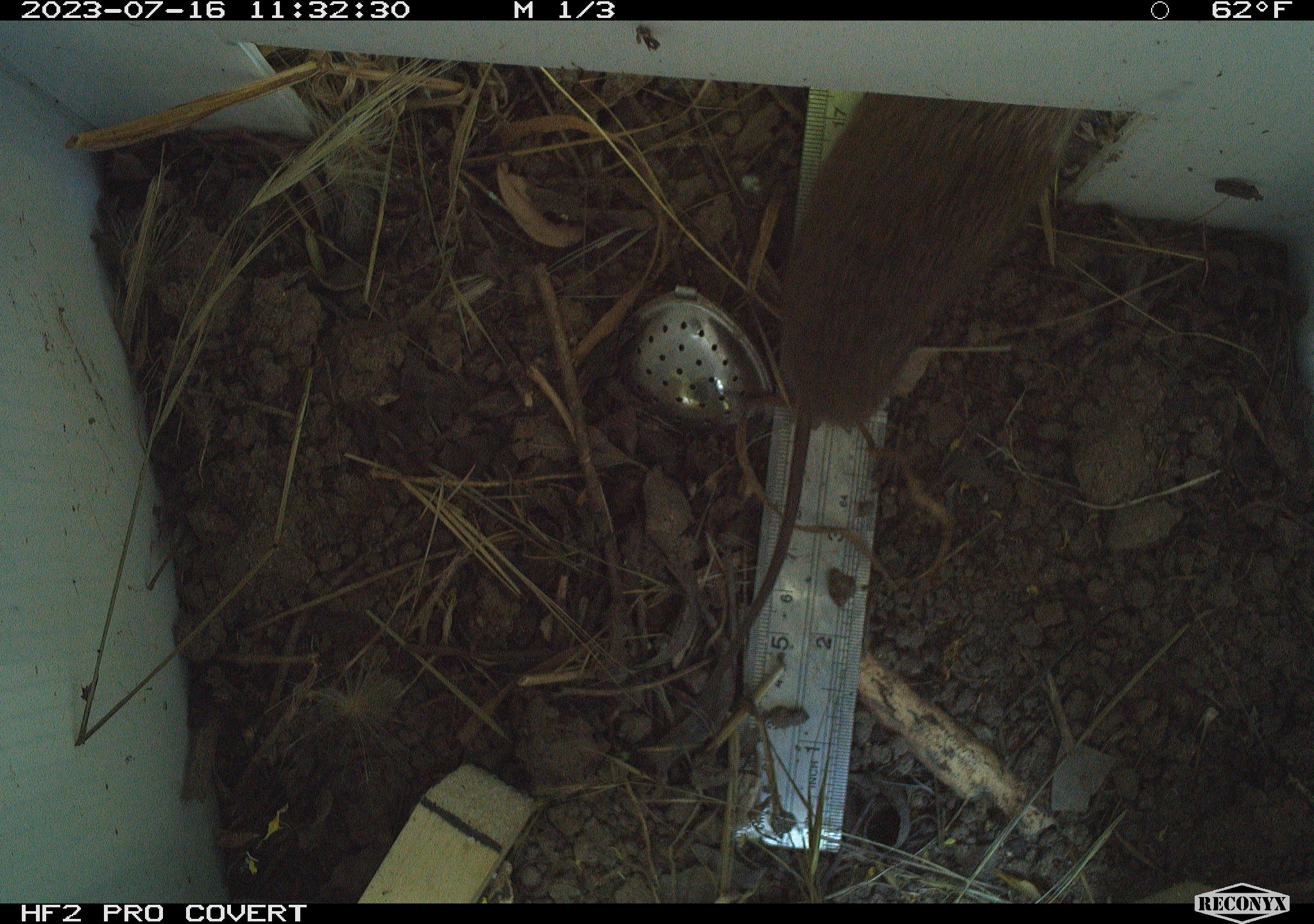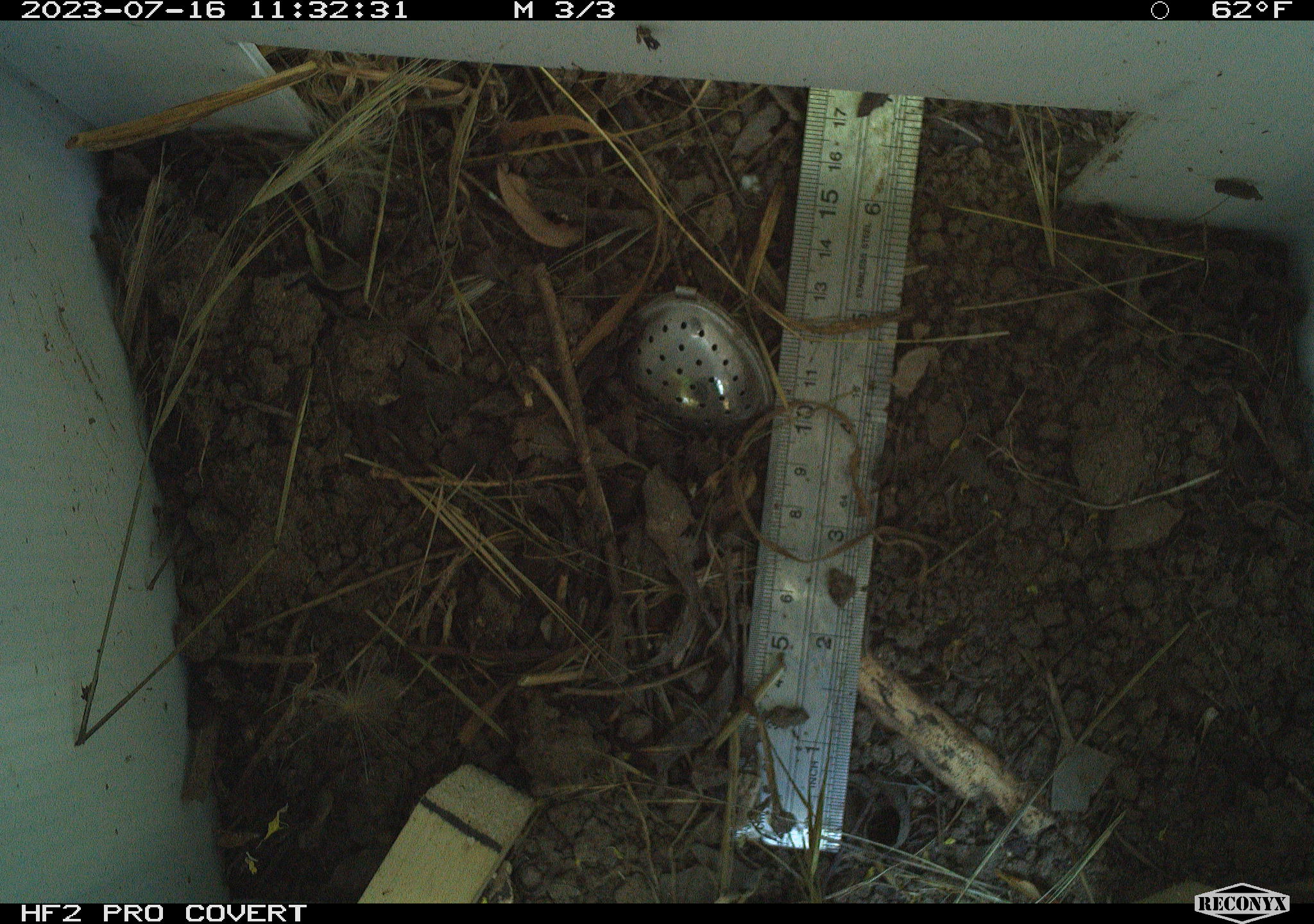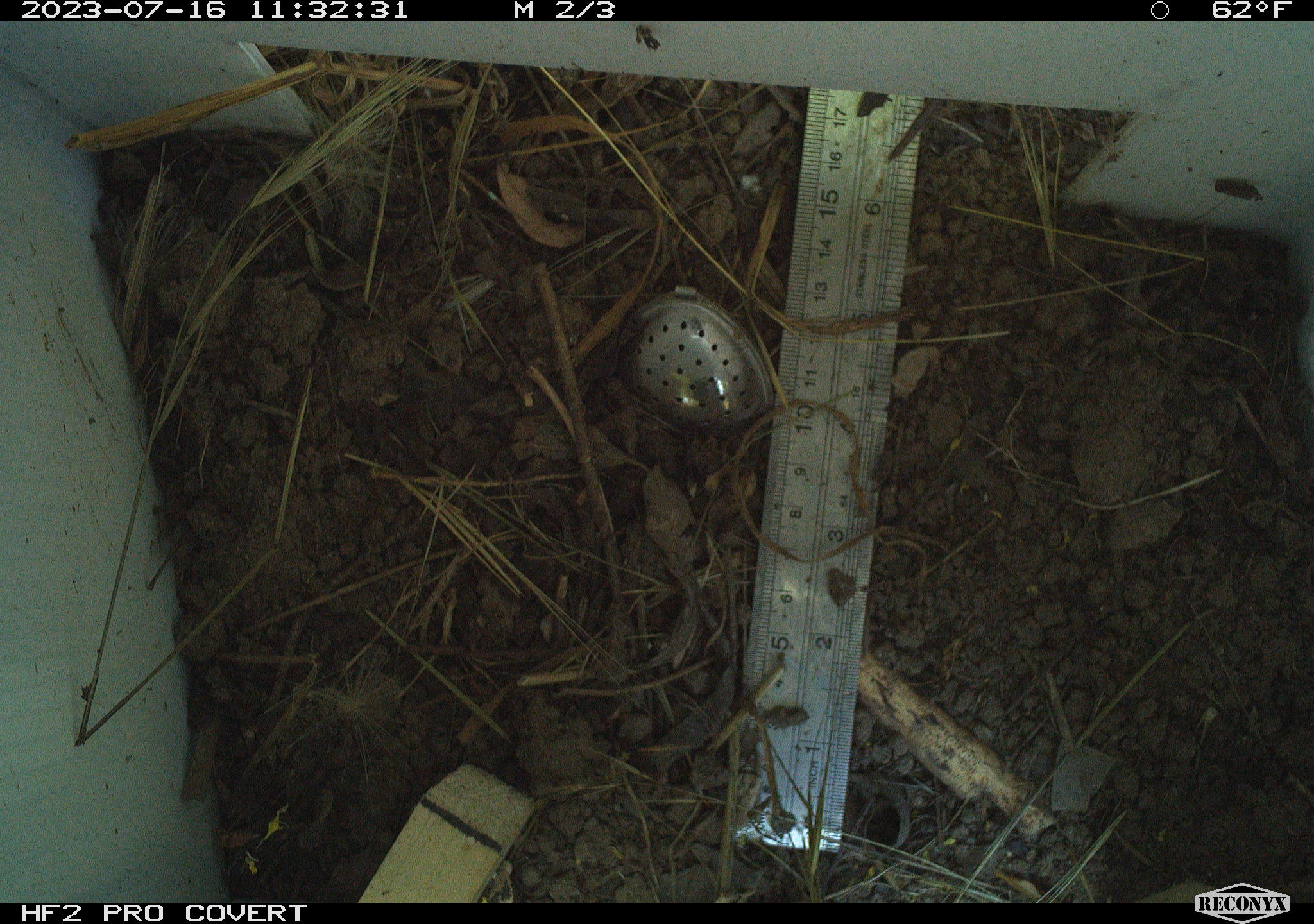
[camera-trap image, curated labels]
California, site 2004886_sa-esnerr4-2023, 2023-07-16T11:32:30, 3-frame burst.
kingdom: Animalia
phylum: Chordata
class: Mammalia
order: Rodentia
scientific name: Rodentia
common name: mouse species